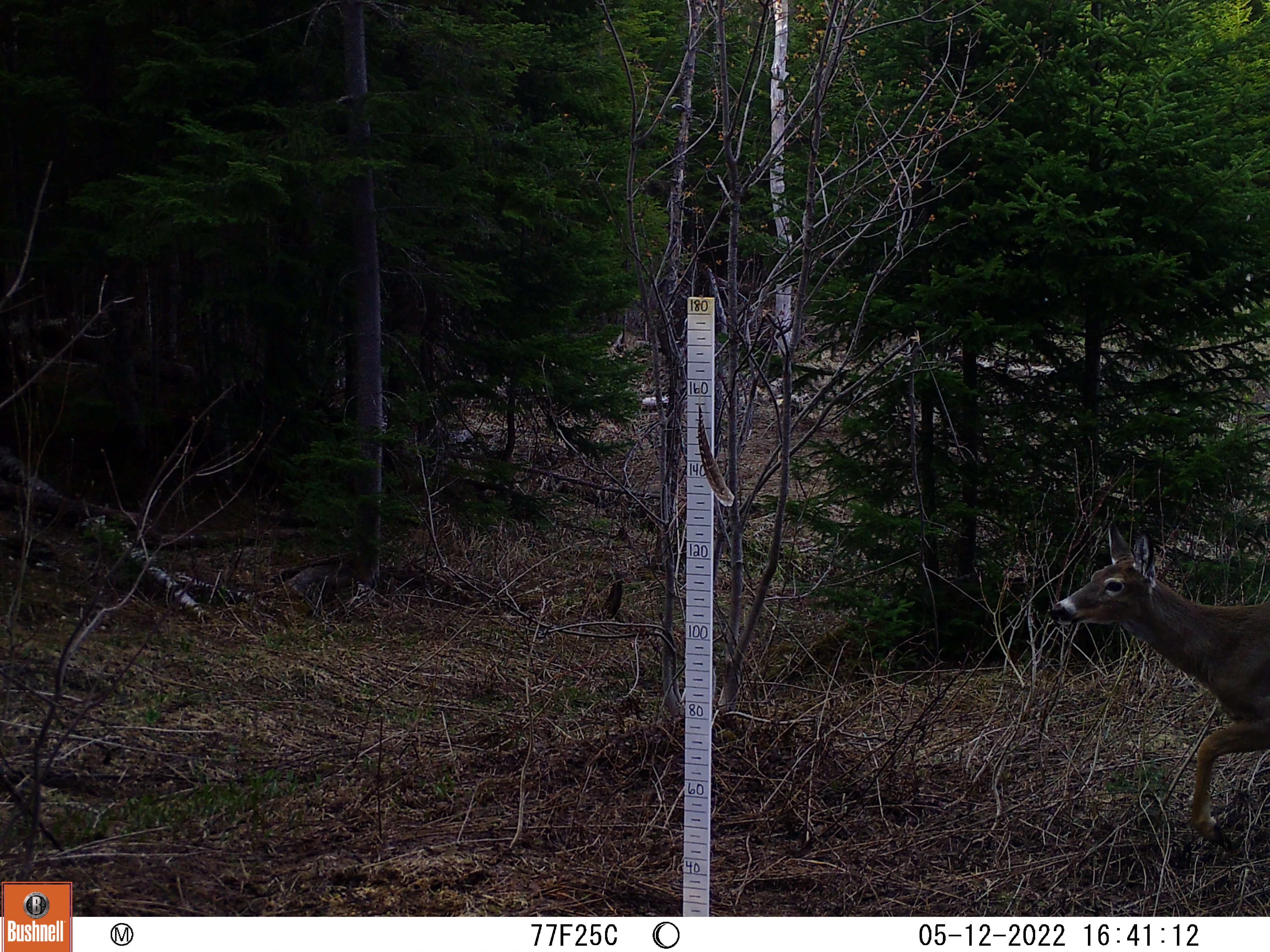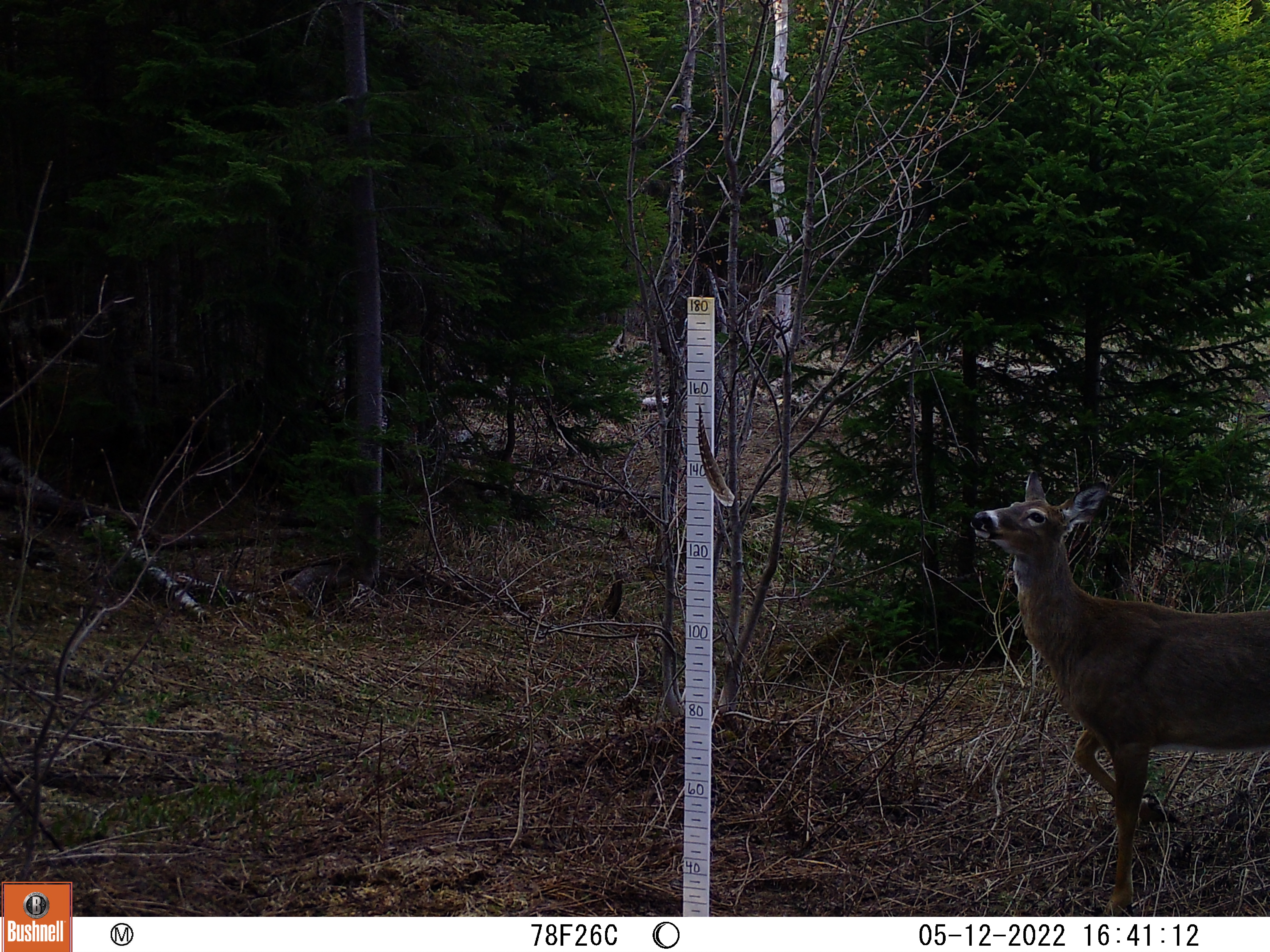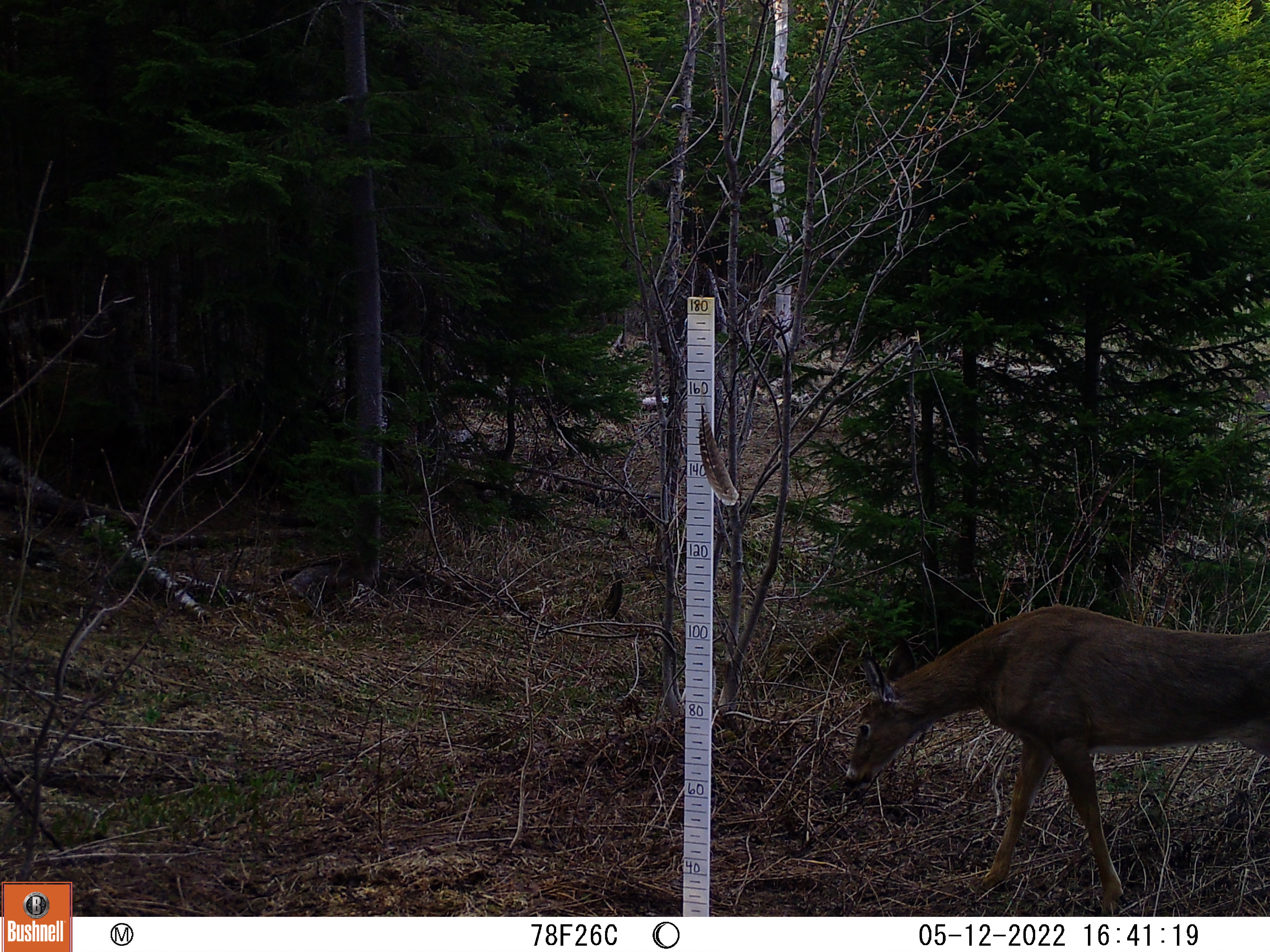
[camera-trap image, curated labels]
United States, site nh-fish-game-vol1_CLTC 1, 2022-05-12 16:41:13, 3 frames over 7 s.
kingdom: Animalia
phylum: Chordata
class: Mammalia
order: Artiodactyla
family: Cervidae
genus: Odocoileus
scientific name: Odocoileus virginianus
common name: white-tailed deer